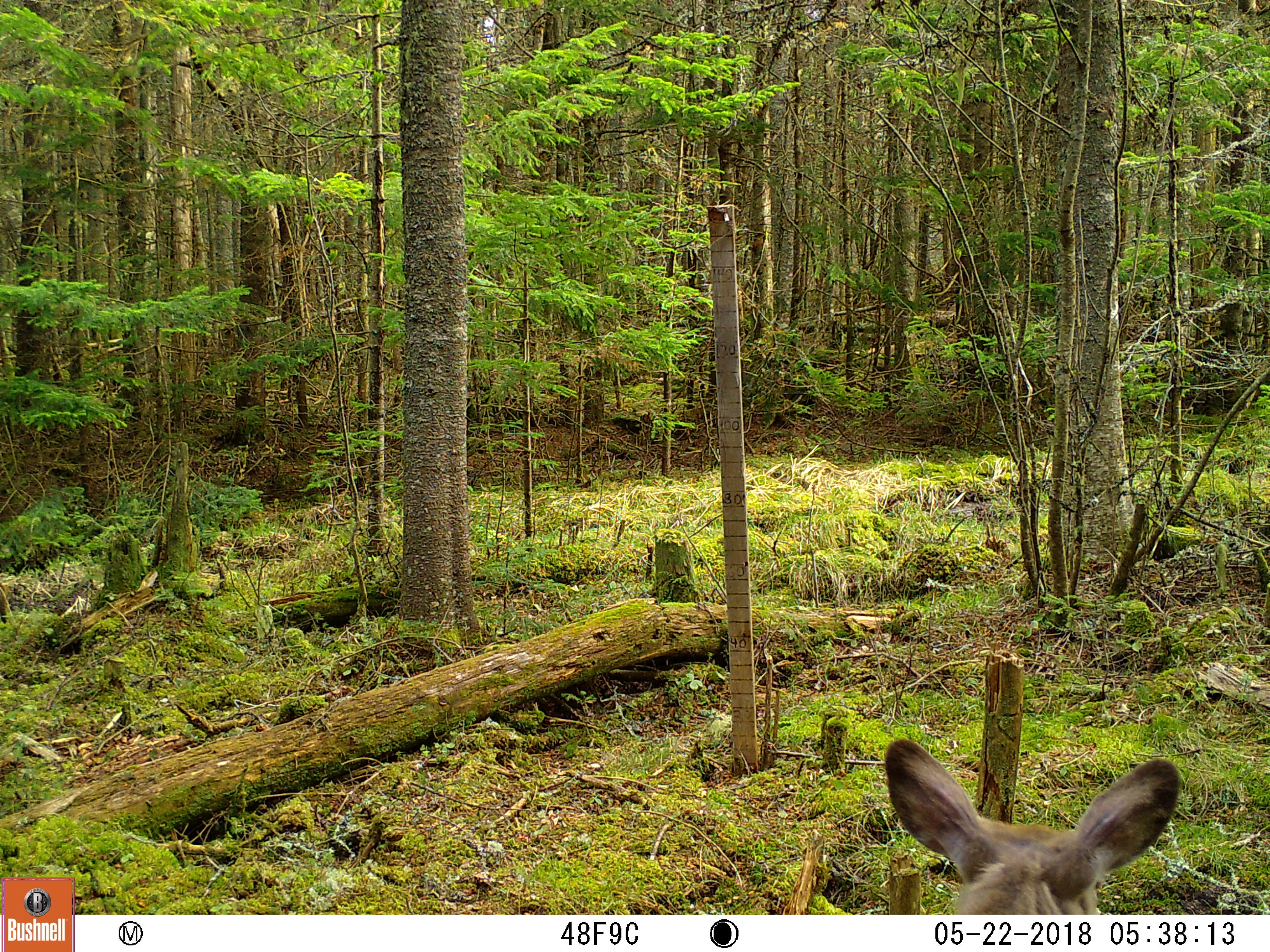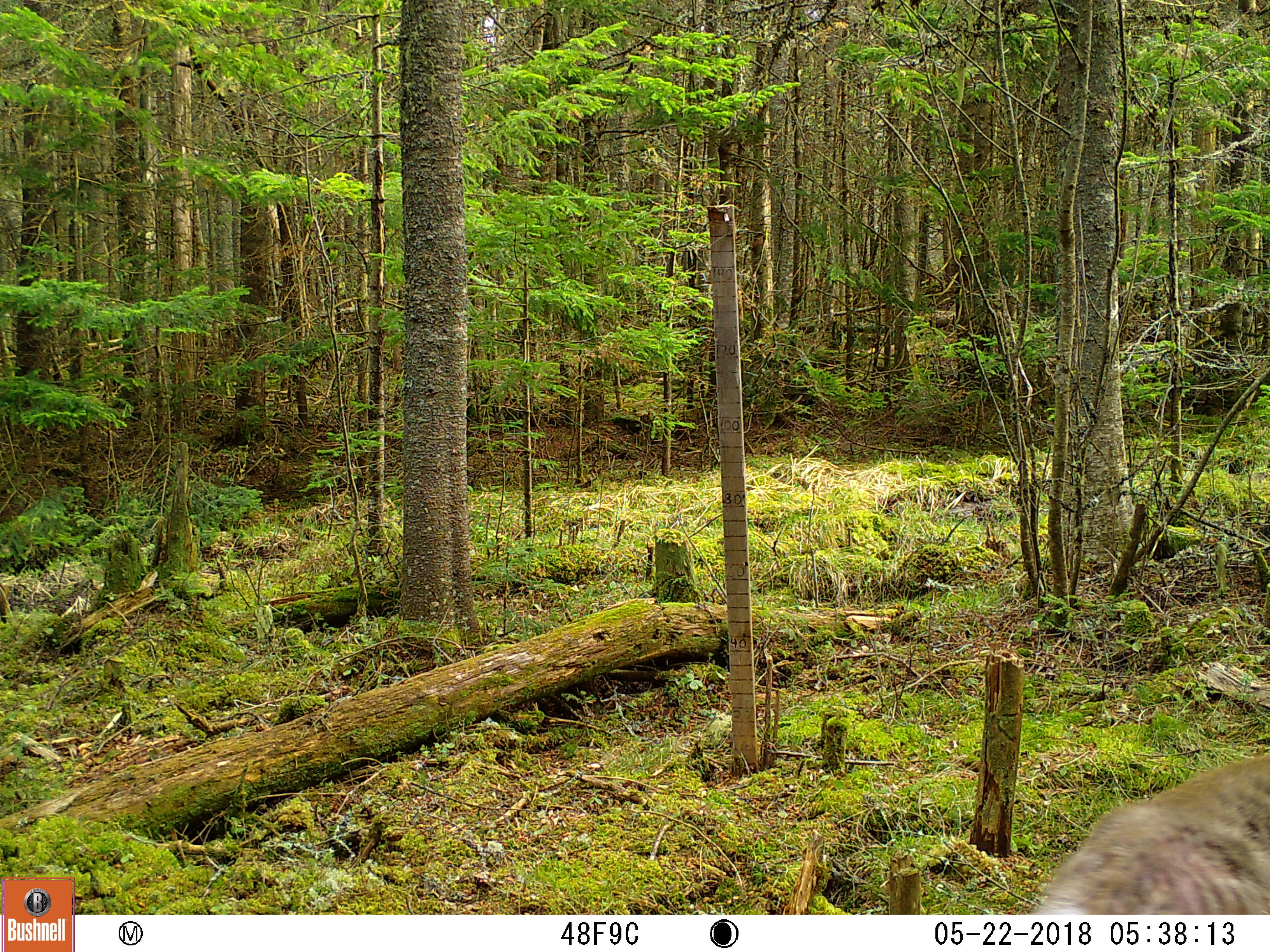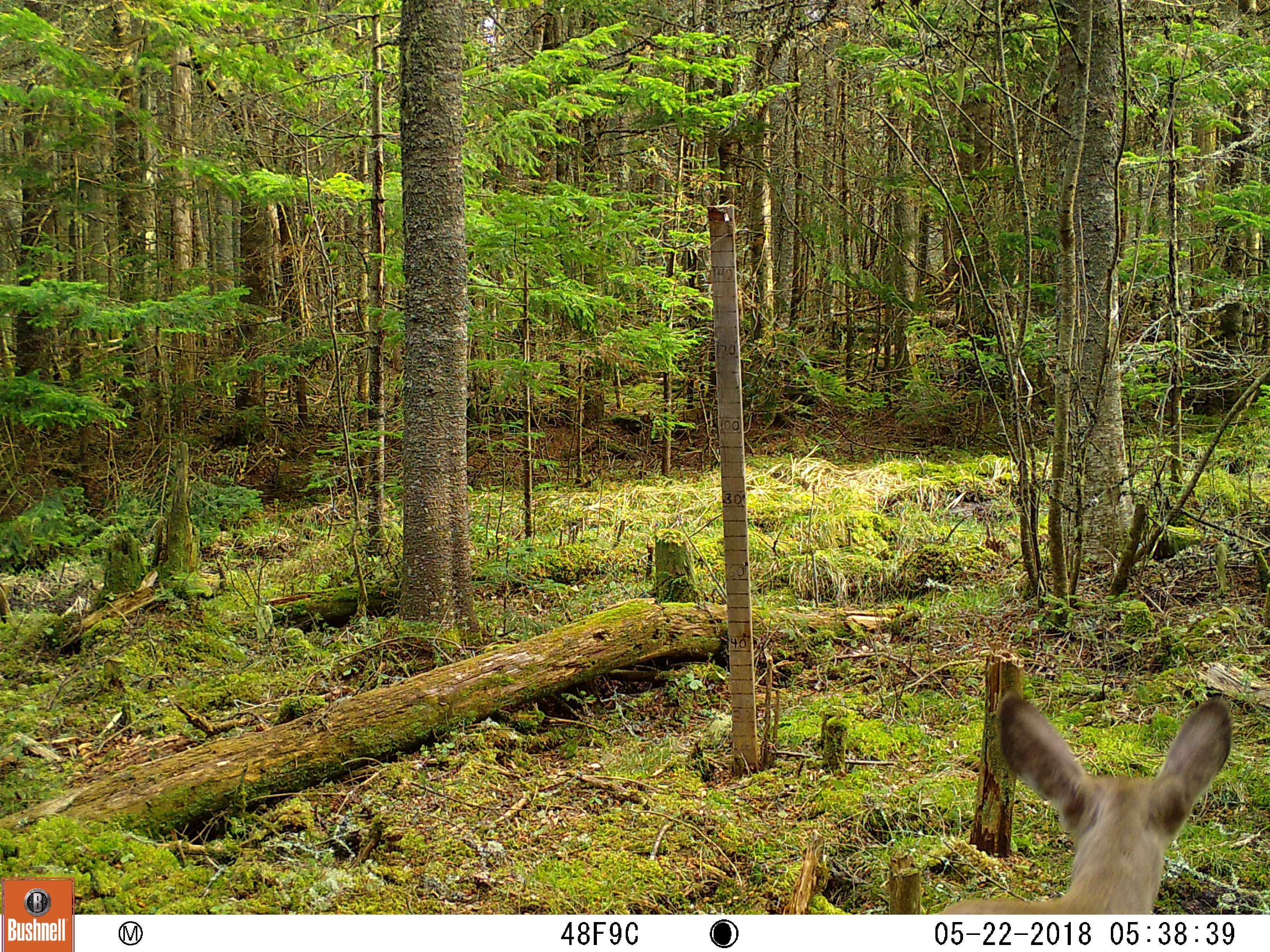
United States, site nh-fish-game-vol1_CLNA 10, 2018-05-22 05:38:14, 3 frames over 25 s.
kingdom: Animalia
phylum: Chordata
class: Mammalia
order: Artiodactyla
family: Cervidae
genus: Odocoileus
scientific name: Odocoileus virginianus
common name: white-tailed deer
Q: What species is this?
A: White-tailed deer (Odocoileus virginianus).